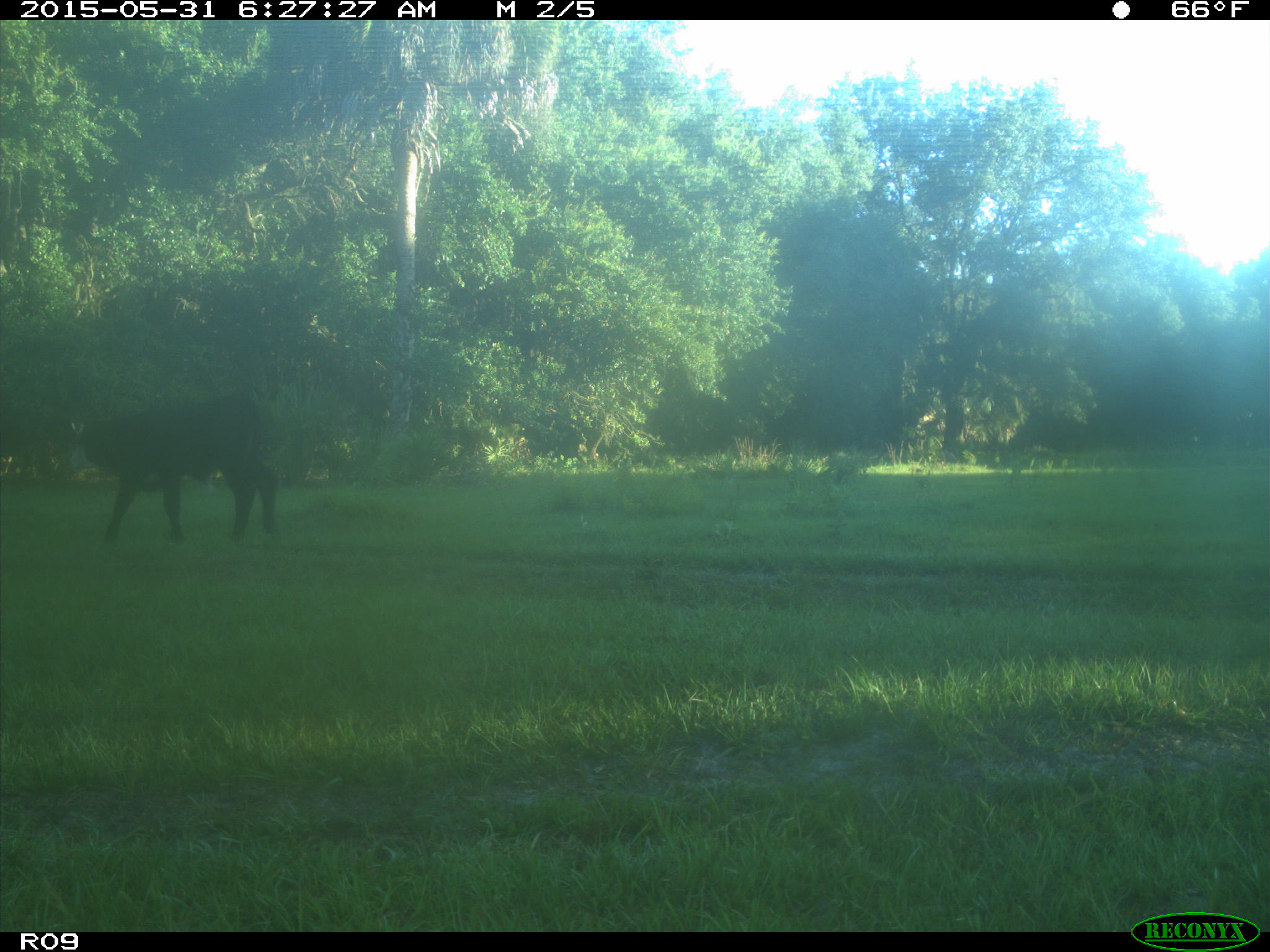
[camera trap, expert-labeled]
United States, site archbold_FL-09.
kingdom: Animalia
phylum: Chordata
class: Mammalia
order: Artiodactyla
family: Bovidae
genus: Bos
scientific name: Bos taurus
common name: domestic cow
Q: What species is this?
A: Bos taurus (domestic cow).